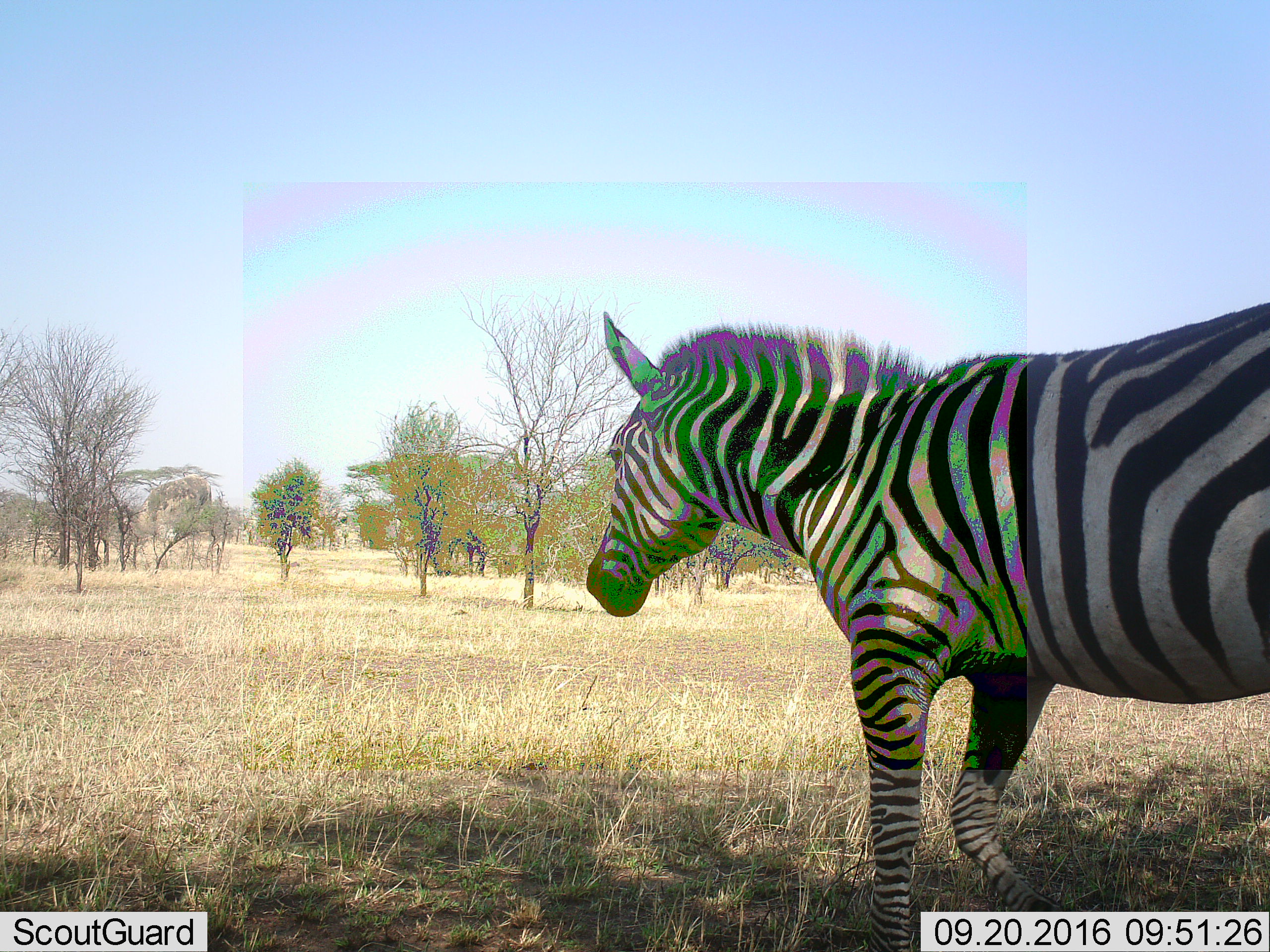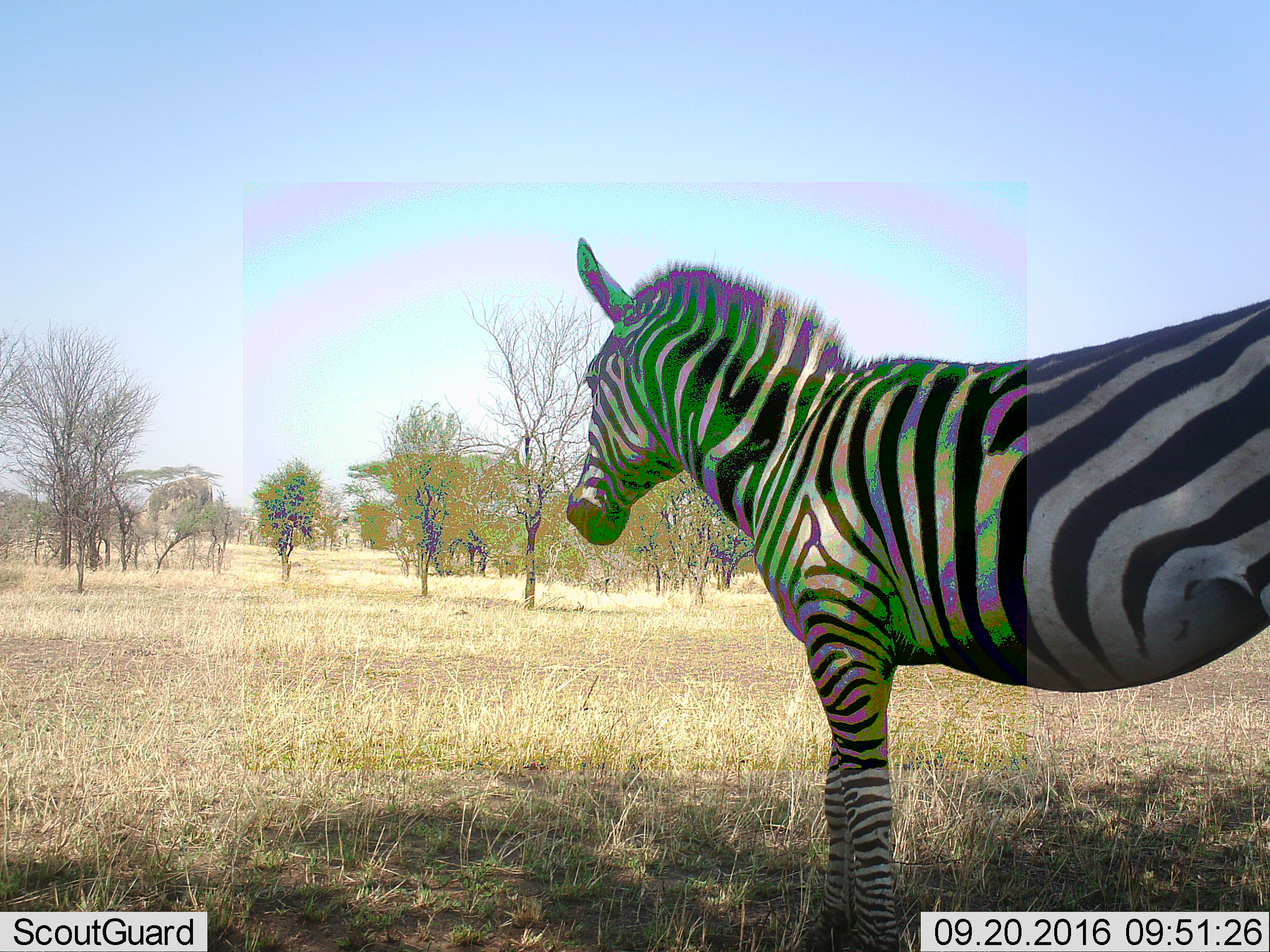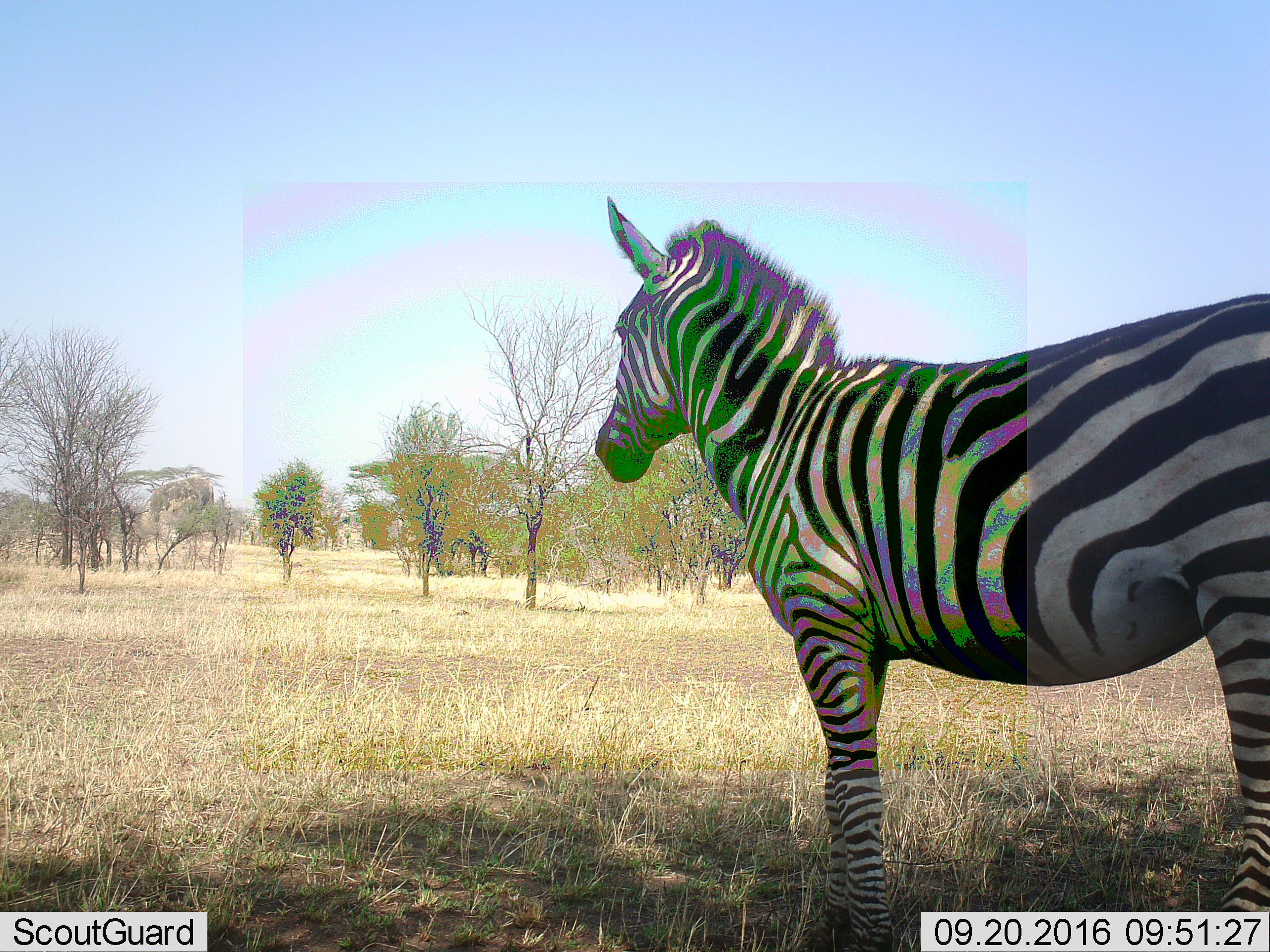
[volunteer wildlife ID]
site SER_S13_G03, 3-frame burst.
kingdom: Animalia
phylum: Chordata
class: Mammalia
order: Perissodactyla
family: Equidae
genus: Equus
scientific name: Equus quagga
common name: plains zebra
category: zebraplains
Zebraplains (plains zebra) (Equus quagga), count 1. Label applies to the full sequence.